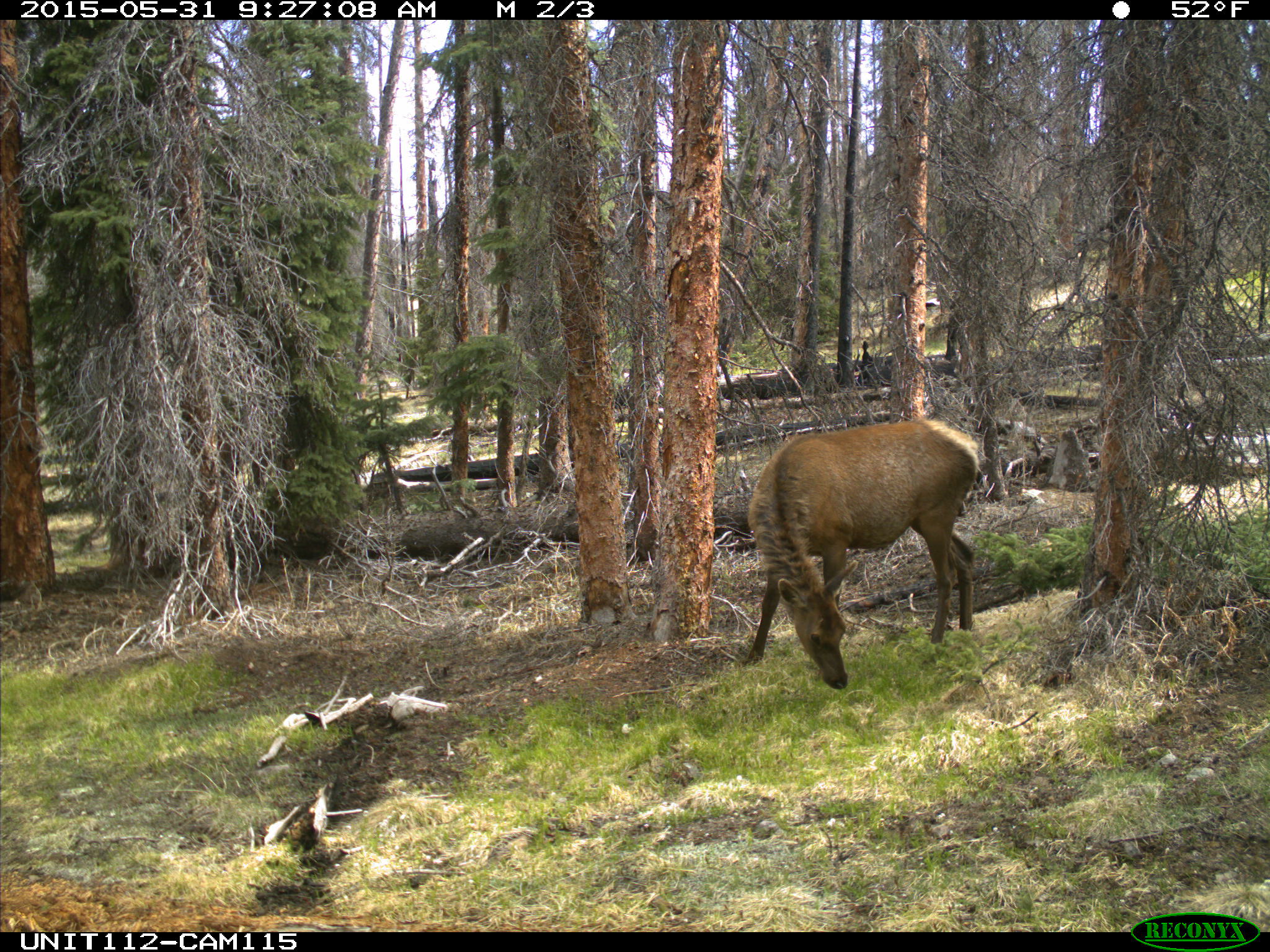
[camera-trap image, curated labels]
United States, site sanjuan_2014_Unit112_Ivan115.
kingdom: Animalia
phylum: Chordata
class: Mammalia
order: Artiodactyla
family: Cervidae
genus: Cervus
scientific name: Cervus elaphus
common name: red deer